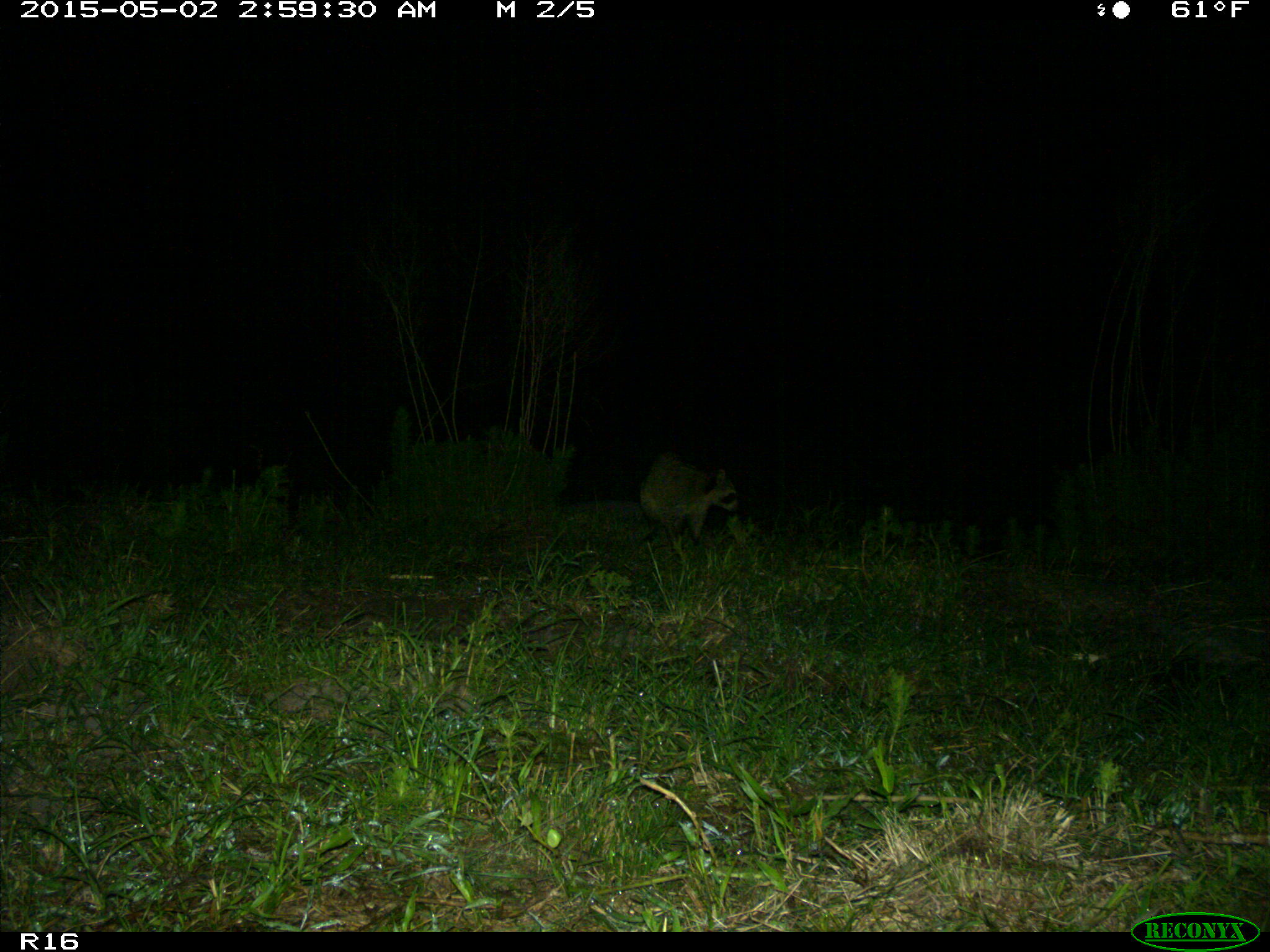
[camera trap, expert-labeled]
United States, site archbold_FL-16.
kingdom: Animalia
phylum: Chordata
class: Mammalia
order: Carnivora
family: Procyonidae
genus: Procyon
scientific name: Procyon lotor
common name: common raccoon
Procyon lotor (common raccoon).